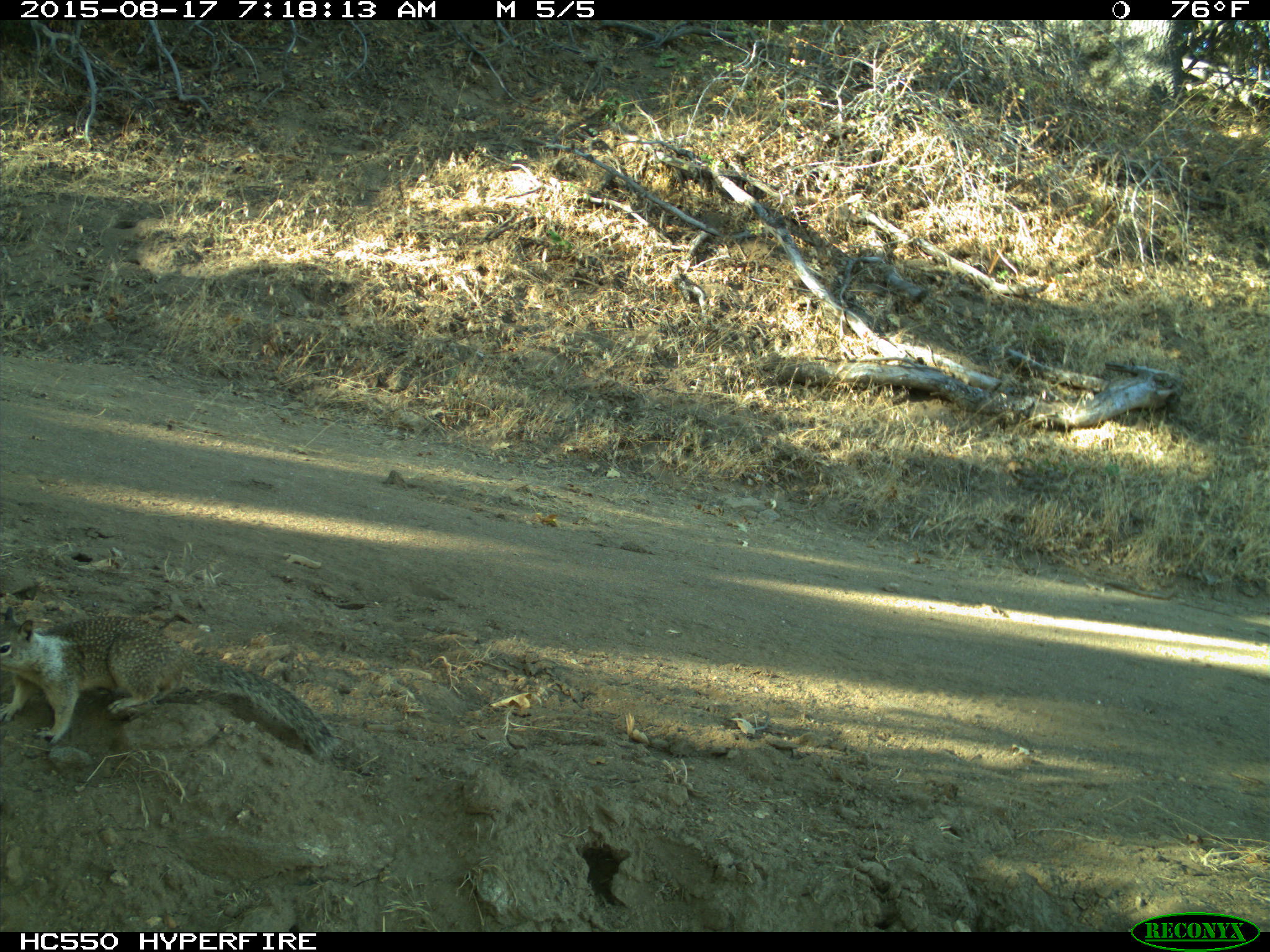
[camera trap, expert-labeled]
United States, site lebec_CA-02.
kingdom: Animalia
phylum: Chordata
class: Mammalia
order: Rodentia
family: Sciuridae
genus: Otospermophilus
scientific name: Otospermophilus beecheyi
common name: california ground squirrel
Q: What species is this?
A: Otospermophilus beecheyi (california ground squirrel).